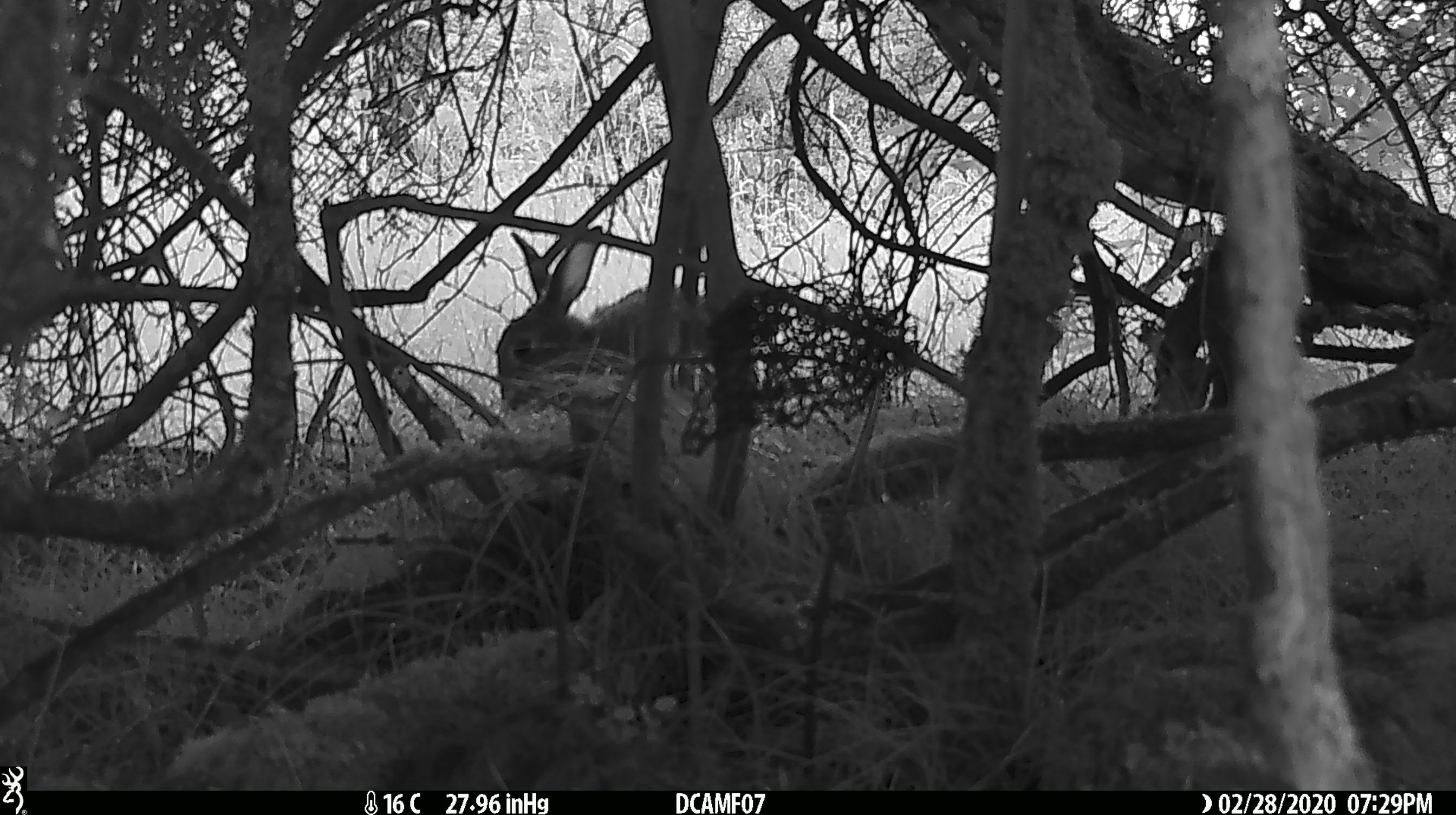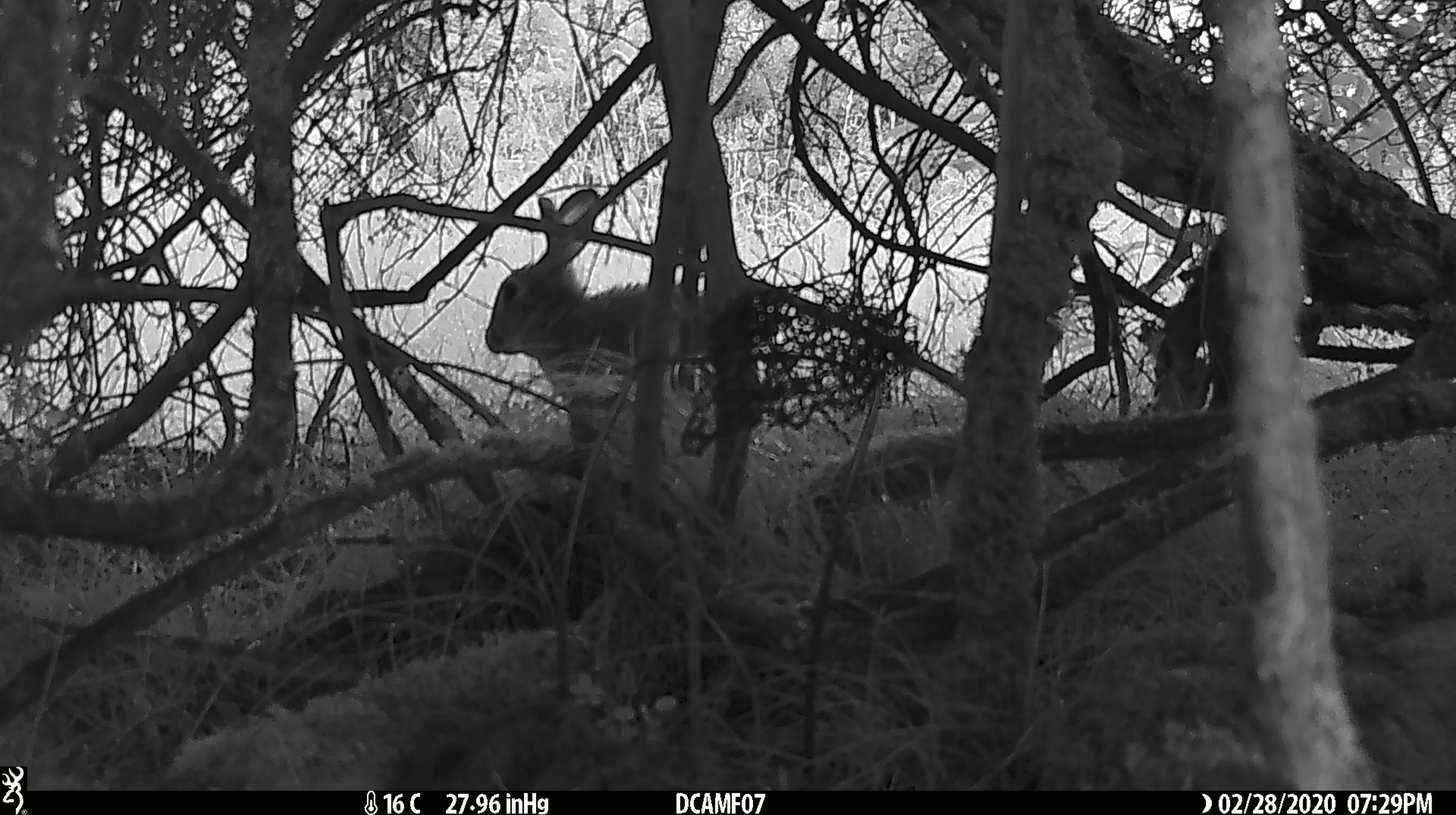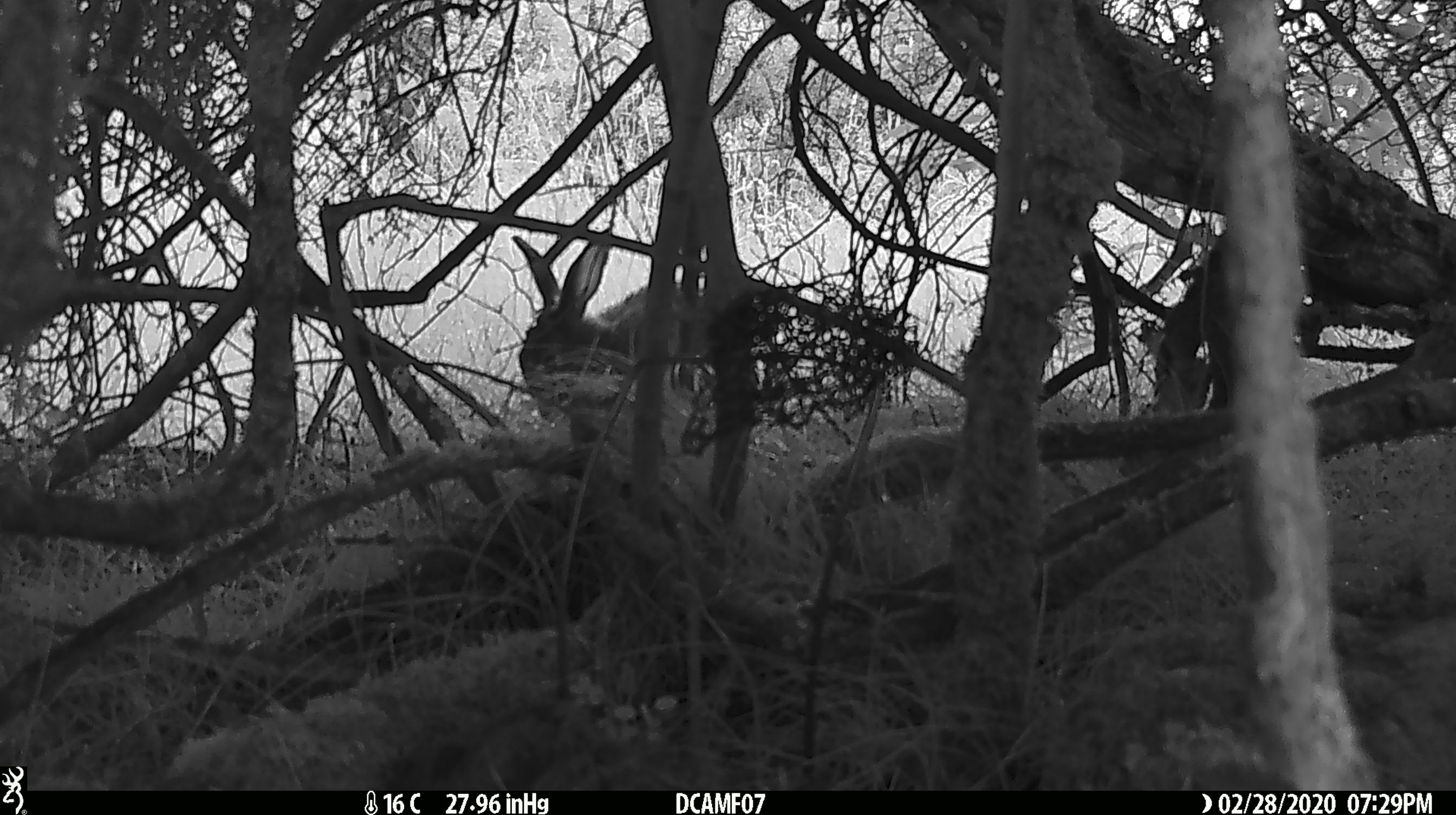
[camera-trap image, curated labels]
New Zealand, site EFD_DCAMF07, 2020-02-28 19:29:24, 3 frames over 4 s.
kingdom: Animalia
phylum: Chordata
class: Mammalia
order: Lagomorpha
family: Leporidae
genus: Oryctolagus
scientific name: Oryctolagus cuniculus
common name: european rabbit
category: rabbit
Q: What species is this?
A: Rabbit (european rabbit) (Oryctolagus cuniculus).